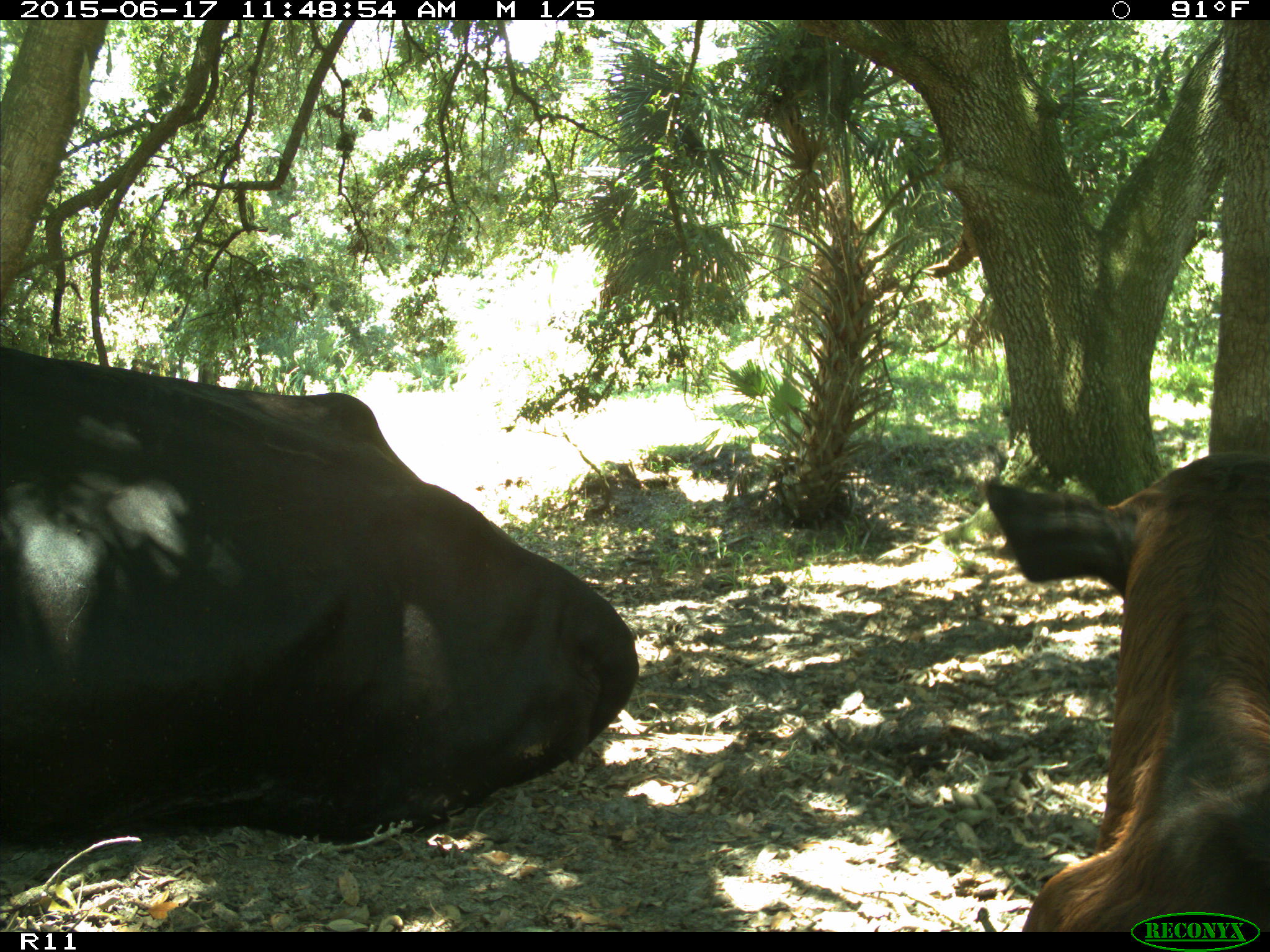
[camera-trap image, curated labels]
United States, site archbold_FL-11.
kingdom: Animalia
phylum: Chordata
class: Mammalia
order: Artiodactyla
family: Bovidae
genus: Bos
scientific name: Bos taurus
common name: domestic cow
Bos taurus (domestic cow).